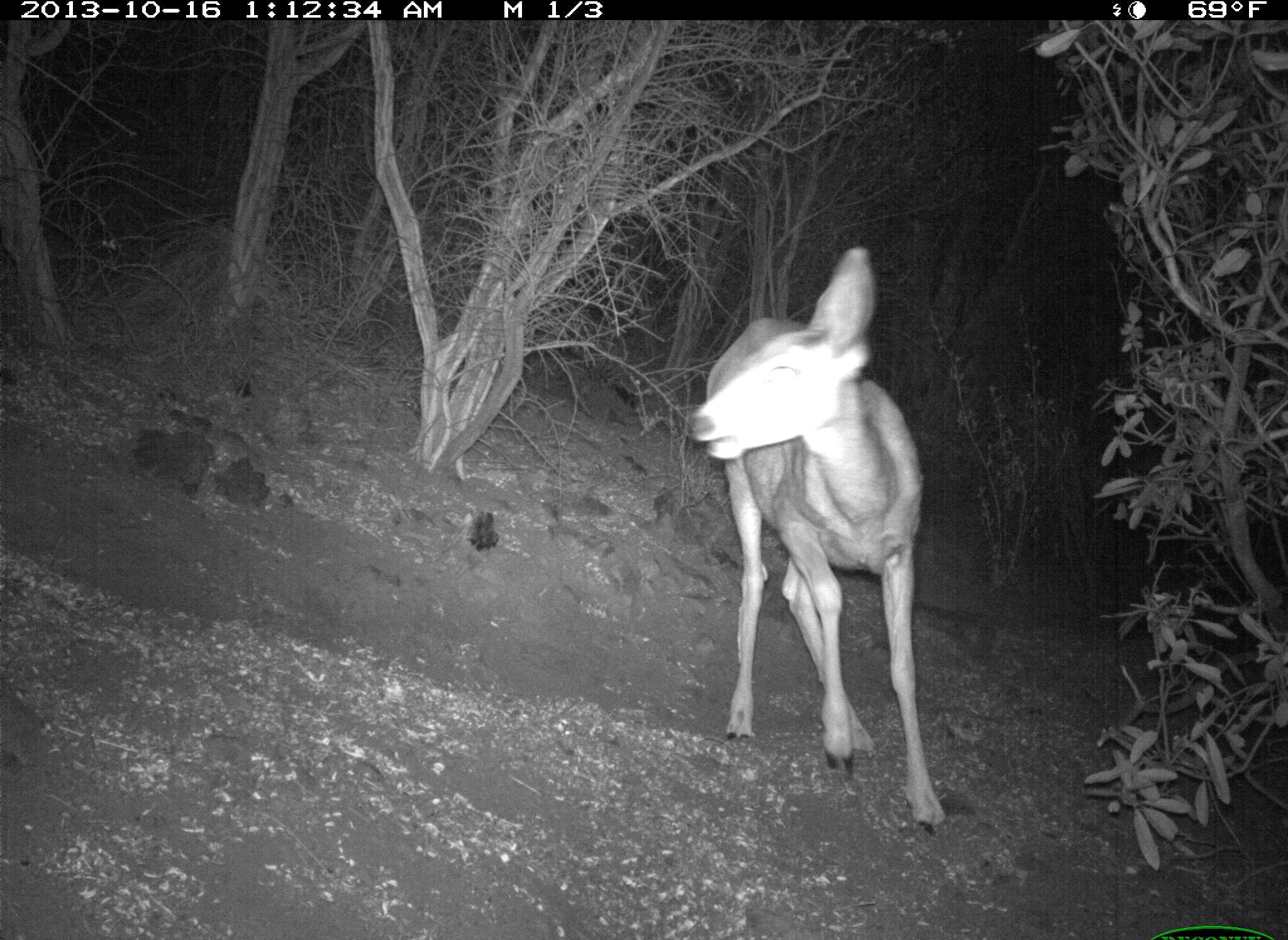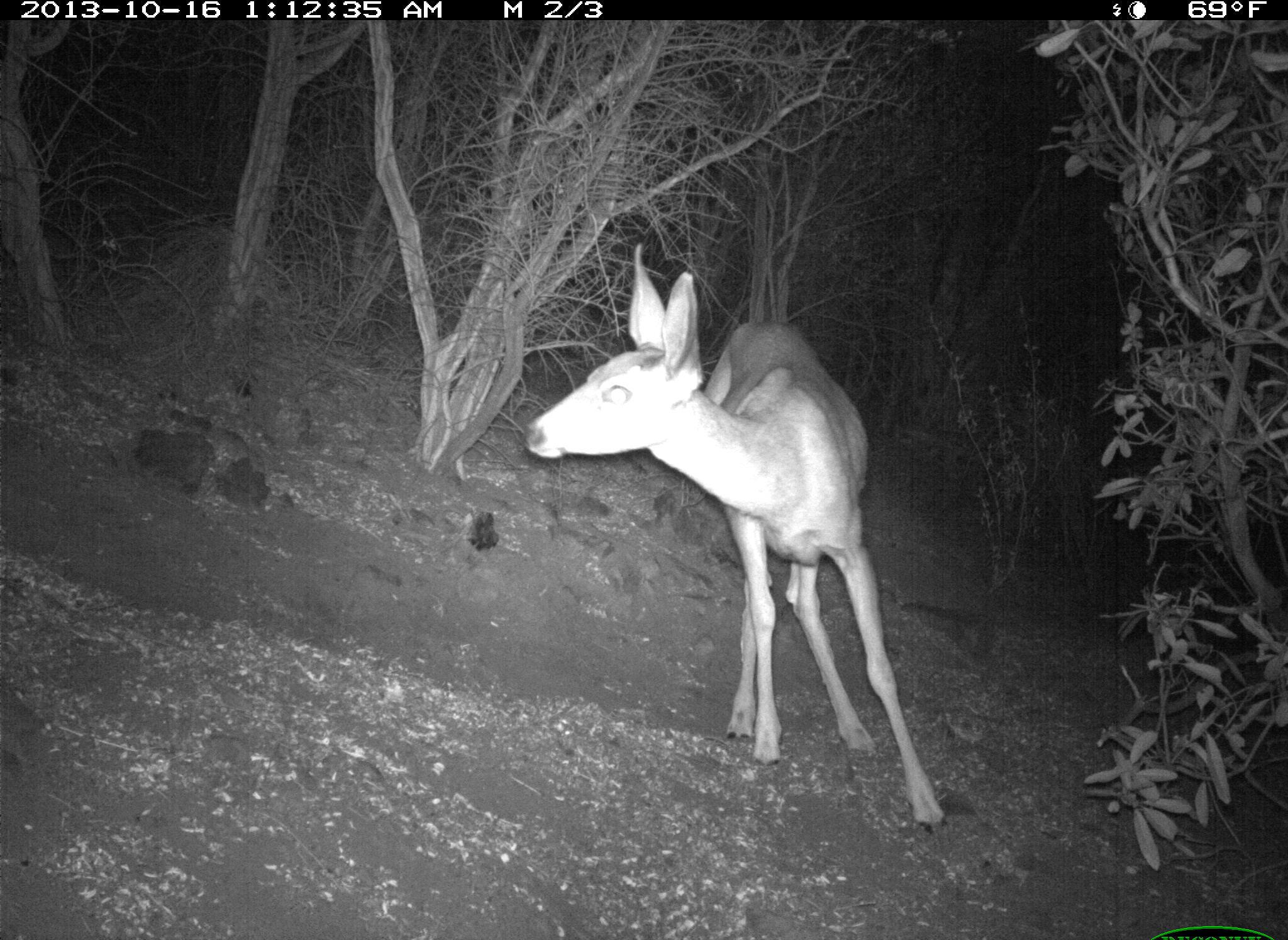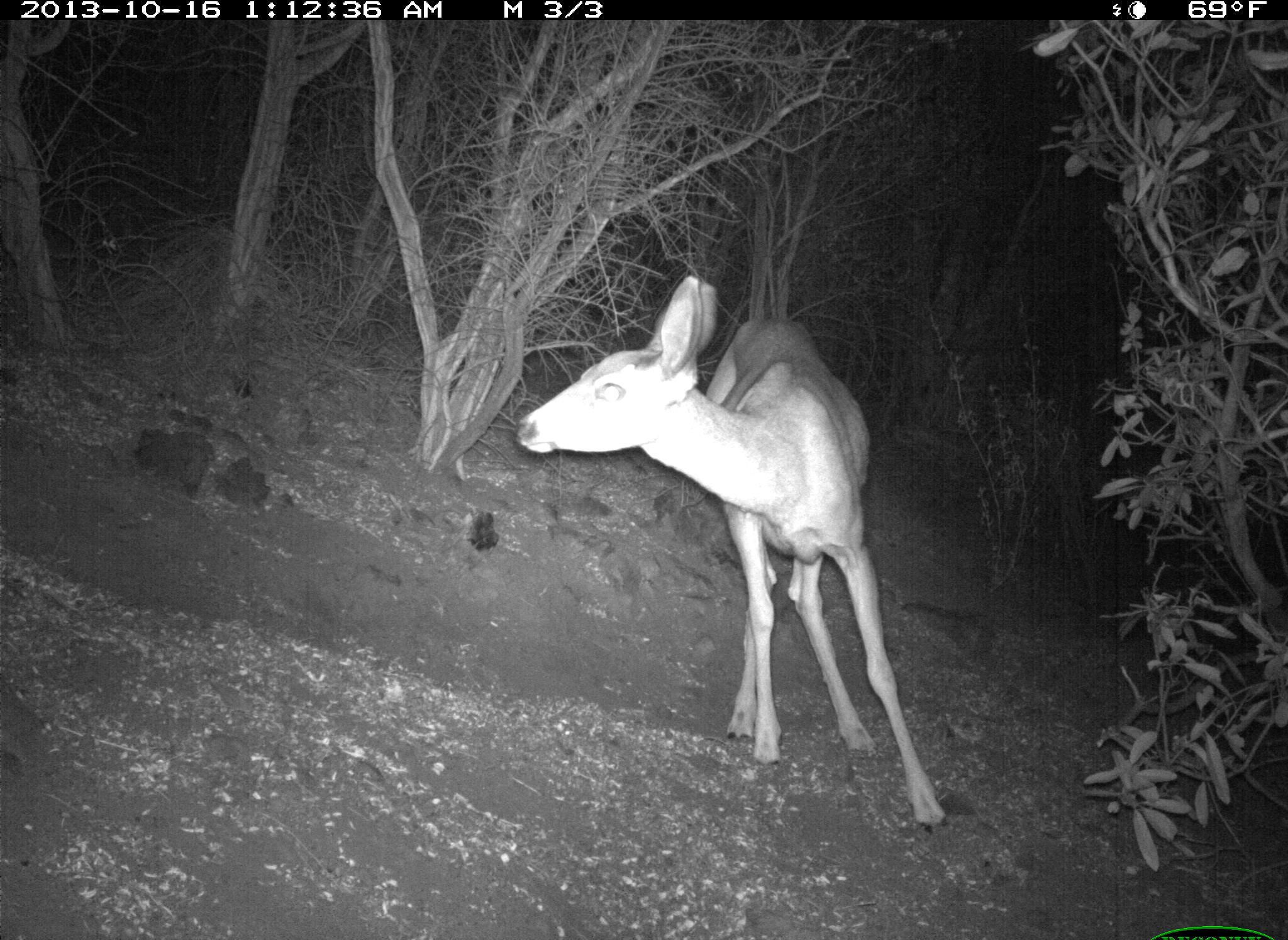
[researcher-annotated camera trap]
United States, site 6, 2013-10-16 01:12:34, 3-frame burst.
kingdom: Animalia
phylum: Chordata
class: Mammalia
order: Artiodactyla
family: Cervidae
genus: Odocoileus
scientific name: Odocoileus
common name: deer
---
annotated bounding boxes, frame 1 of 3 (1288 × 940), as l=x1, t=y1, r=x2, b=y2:
deer: l=684, t=246, r=952, b=842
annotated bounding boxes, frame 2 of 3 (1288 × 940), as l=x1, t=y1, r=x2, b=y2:
deer: l=522, t=245, r=950, b=843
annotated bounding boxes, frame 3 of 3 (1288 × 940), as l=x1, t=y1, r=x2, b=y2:
deer: l=517, t=276, r=954, b=842